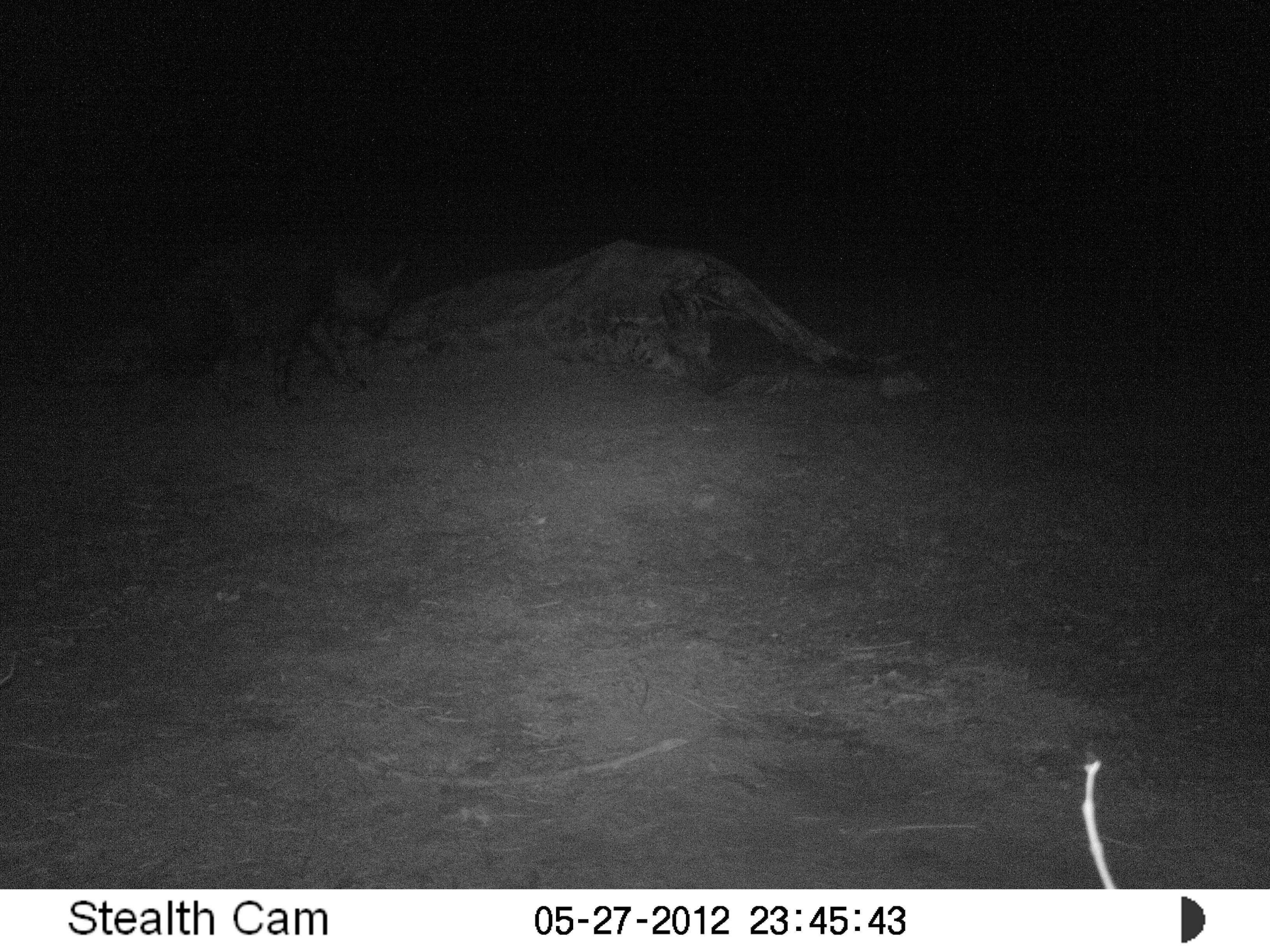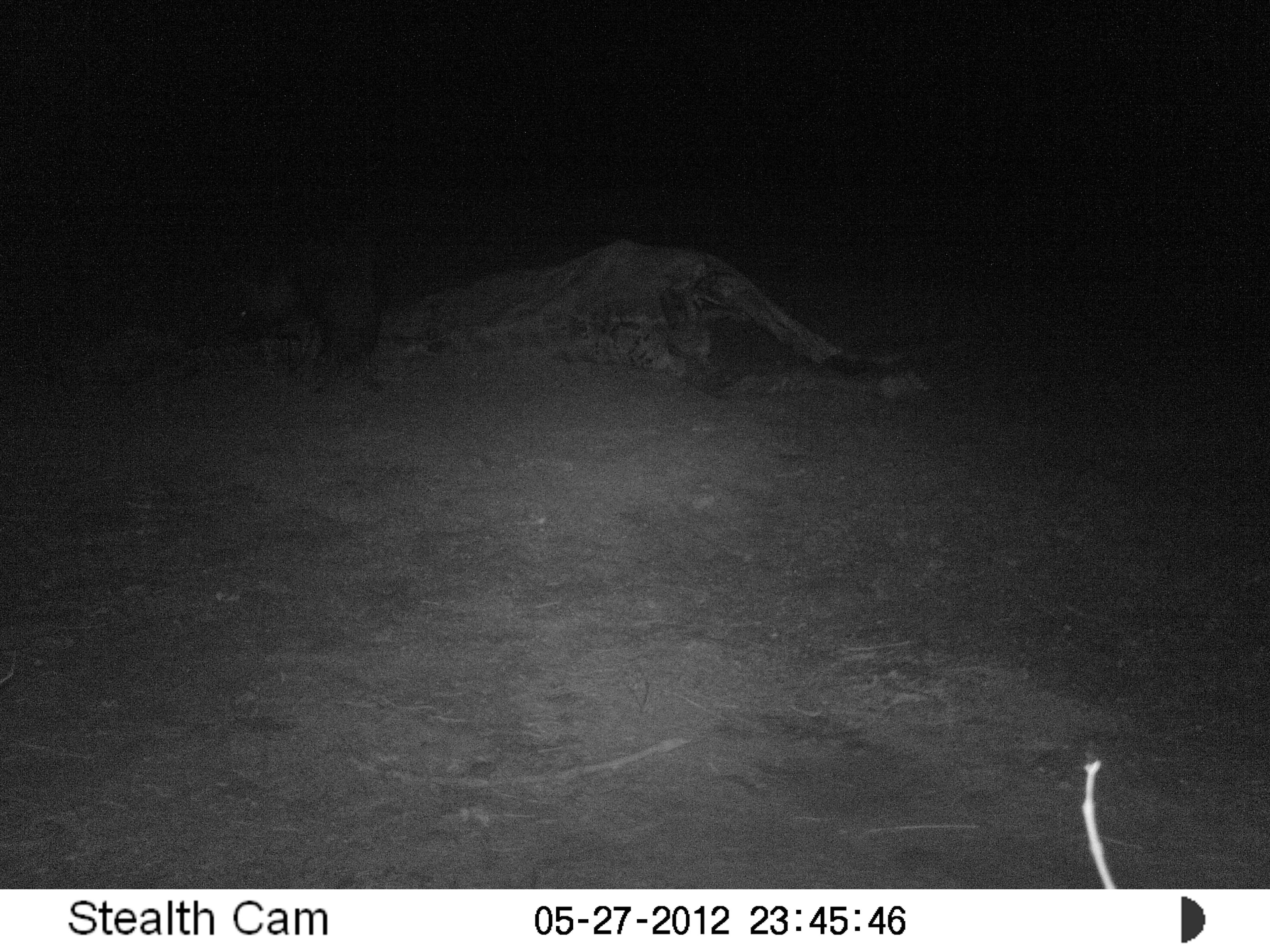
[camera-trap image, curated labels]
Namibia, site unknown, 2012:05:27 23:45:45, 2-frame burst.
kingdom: Animalia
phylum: Chordata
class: Mammalia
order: Carnivora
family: Hyaenidae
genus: Parahyaena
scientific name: Parahyaena brunnea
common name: brown hyena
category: hyaena brunnea